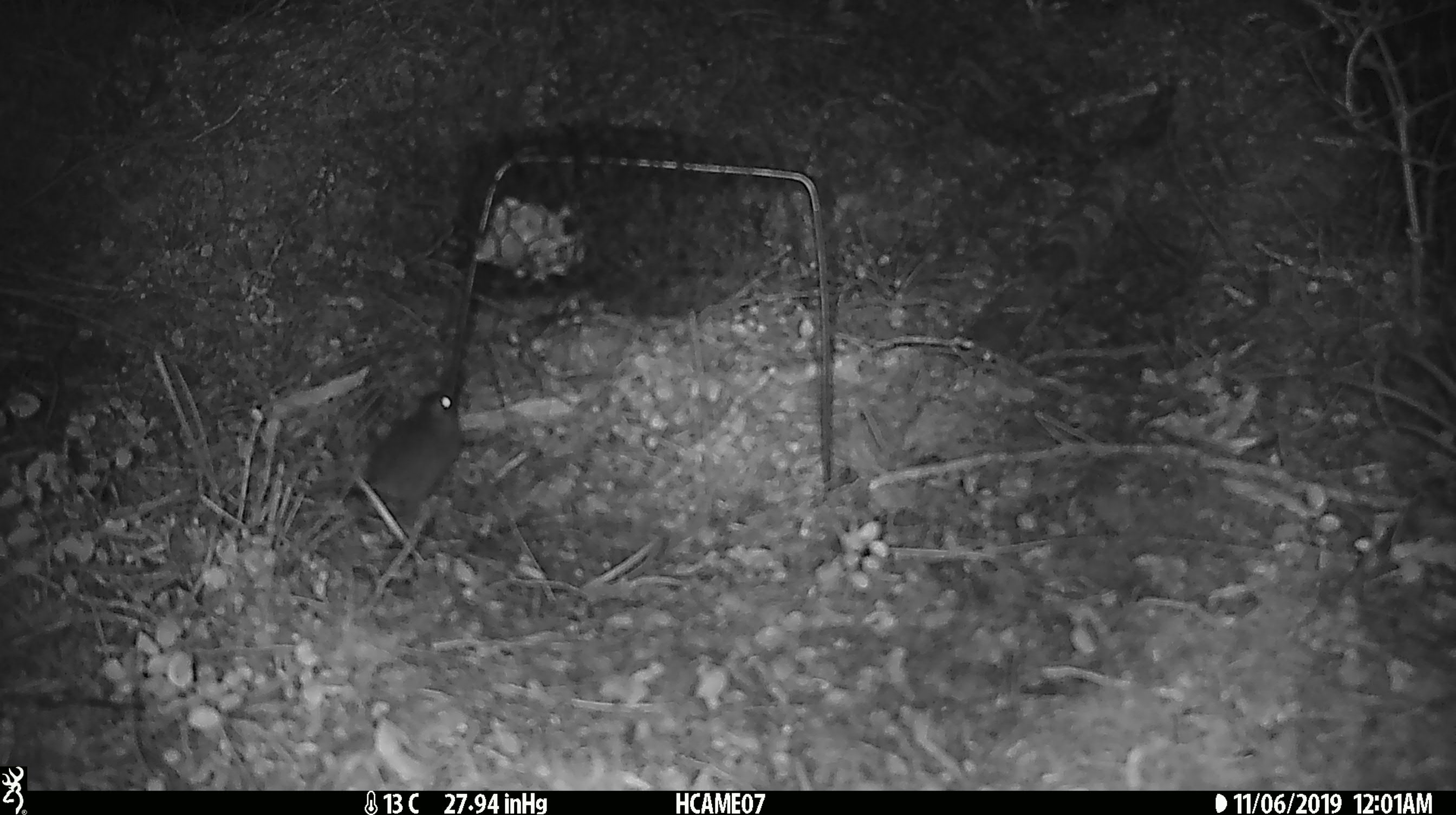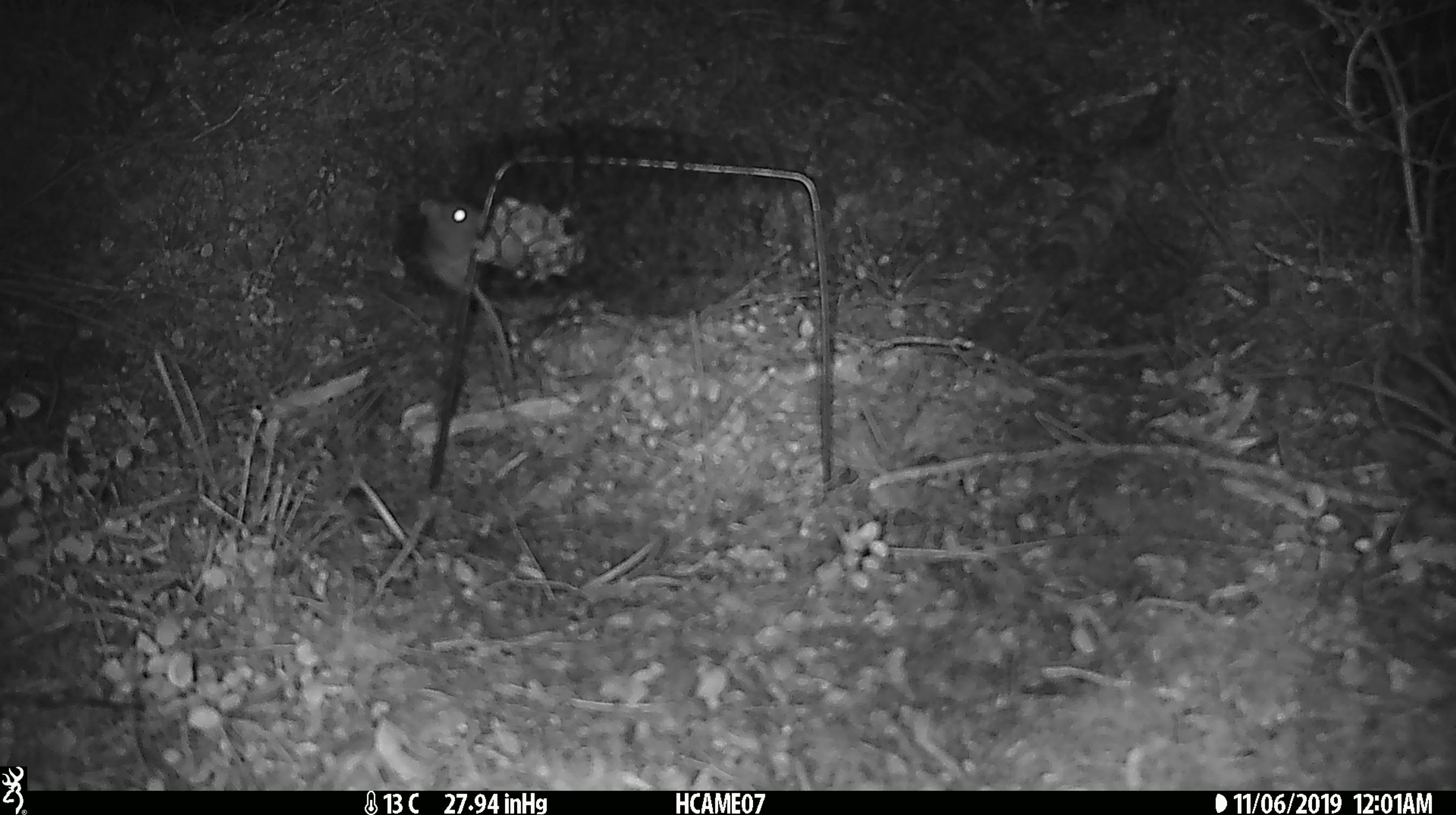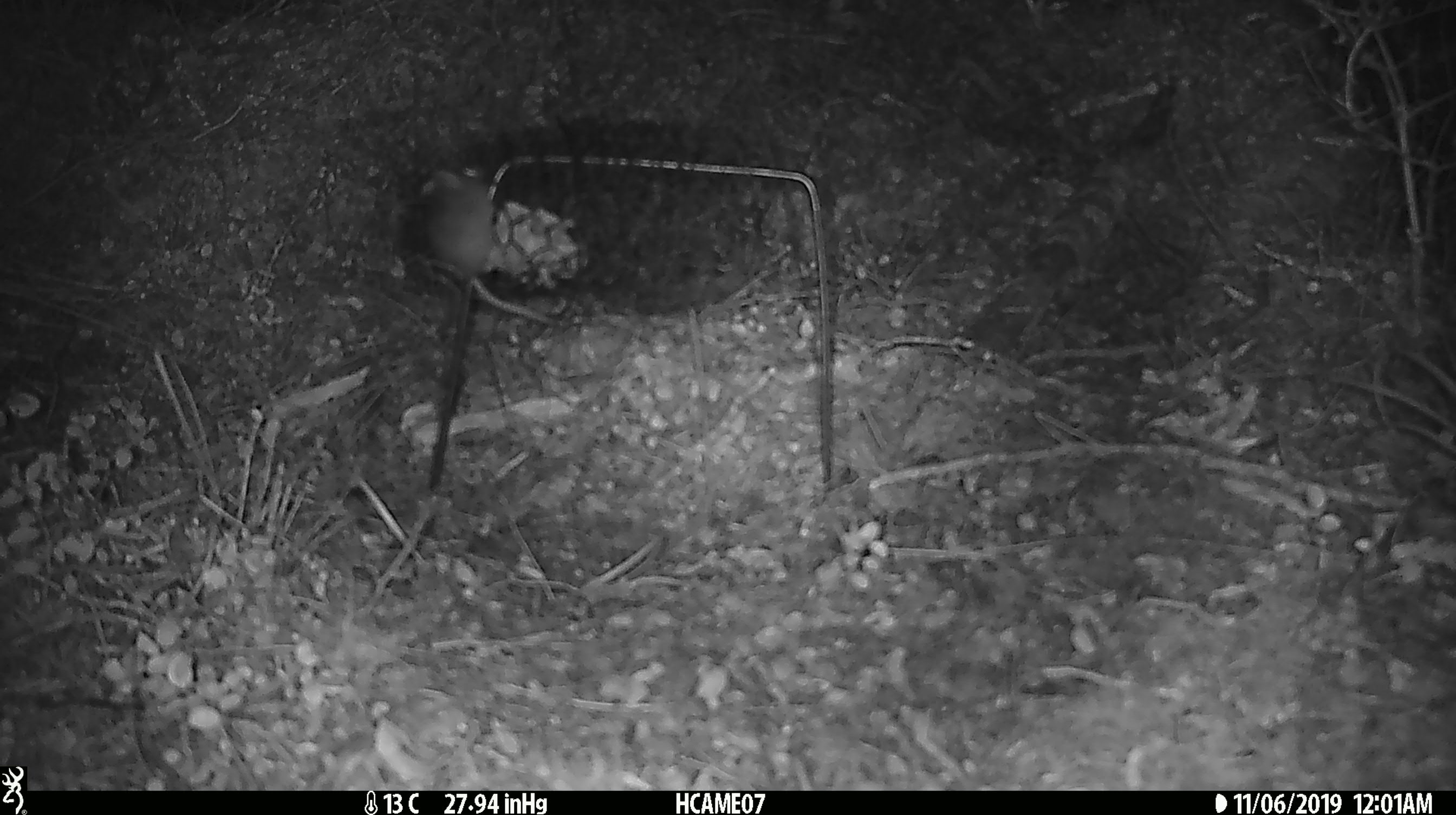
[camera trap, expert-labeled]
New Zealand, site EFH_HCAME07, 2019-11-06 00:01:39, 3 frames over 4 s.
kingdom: Animalia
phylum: Chordata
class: Mammalia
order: Rodentia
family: Muridae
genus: Mus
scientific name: Mus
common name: mouse